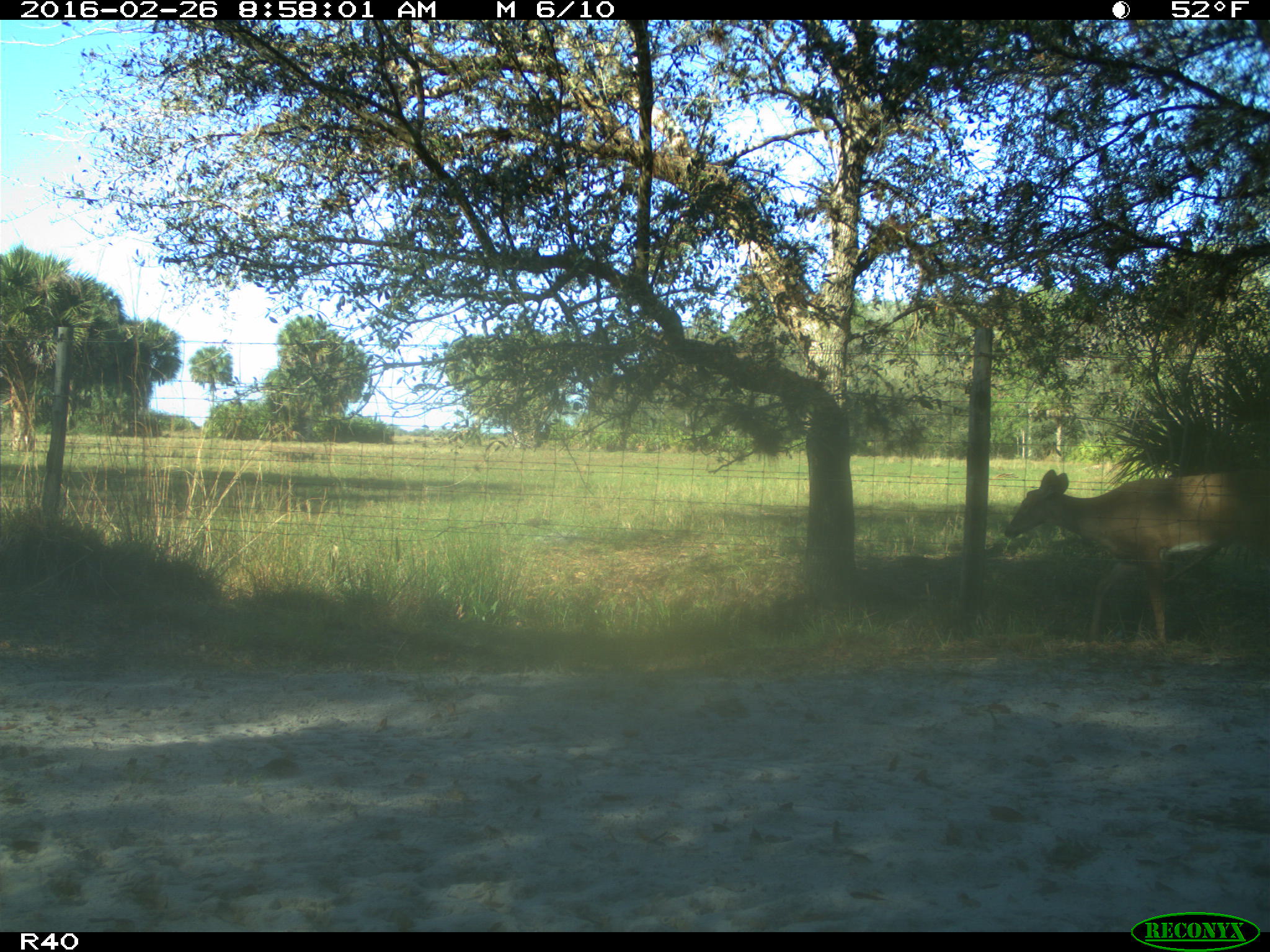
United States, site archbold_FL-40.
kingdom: Animalia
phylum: Chordata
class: Mammalia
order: Artiodactyla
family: Cervidae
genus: Odocoileus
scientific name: Odocoileus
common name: deer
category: unidentified deer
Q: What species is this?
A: Unidentified deer (deer) (Odocoileus).